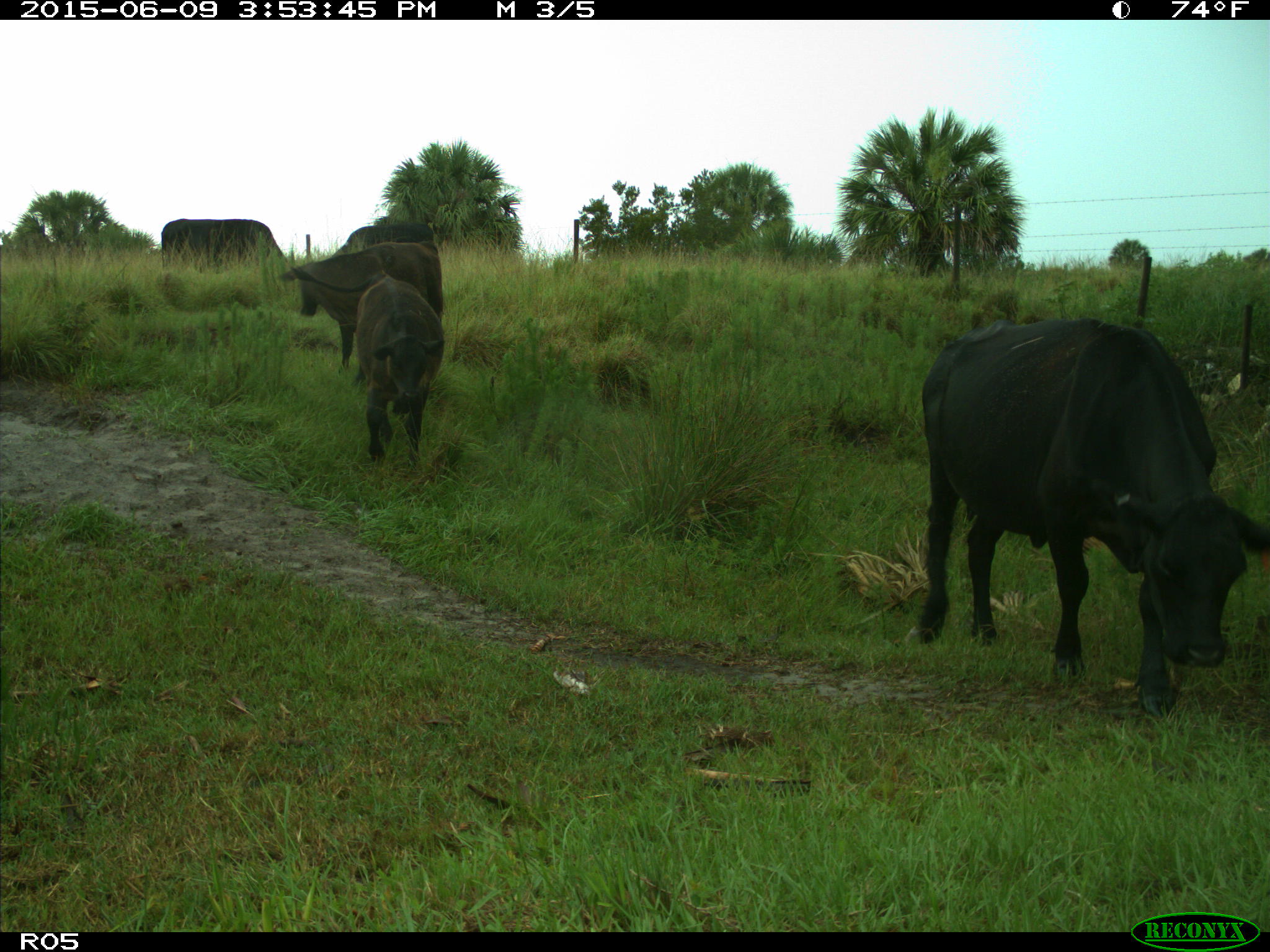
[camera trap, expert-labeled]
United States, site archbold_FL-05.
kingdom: Animalia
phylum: Chordata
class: Mammalia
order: Artiodactyla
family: Bovidae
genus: Bos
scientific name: Bos taurus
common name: domestic cow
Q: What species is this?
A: Bos taurus (domestic cow).